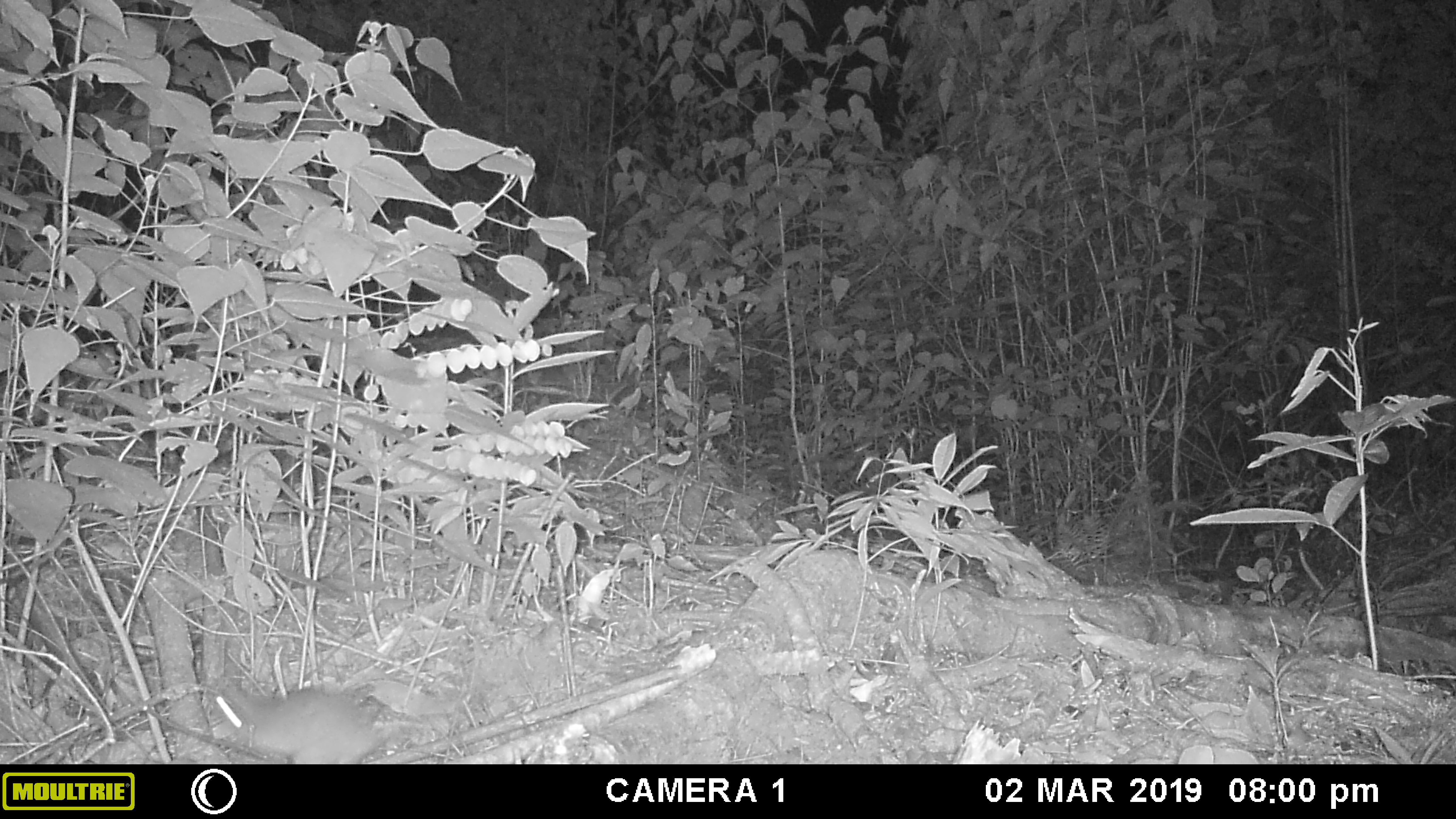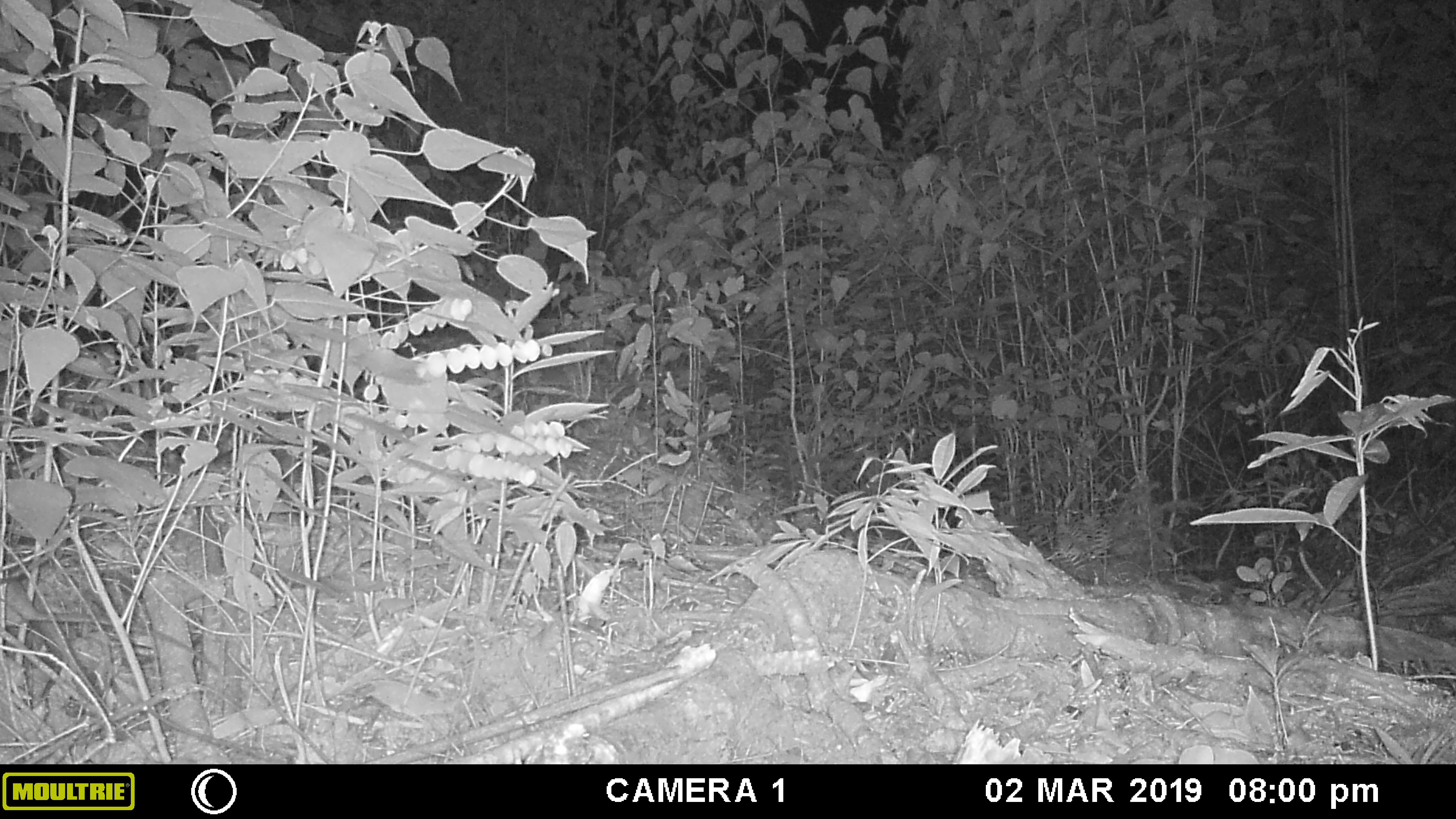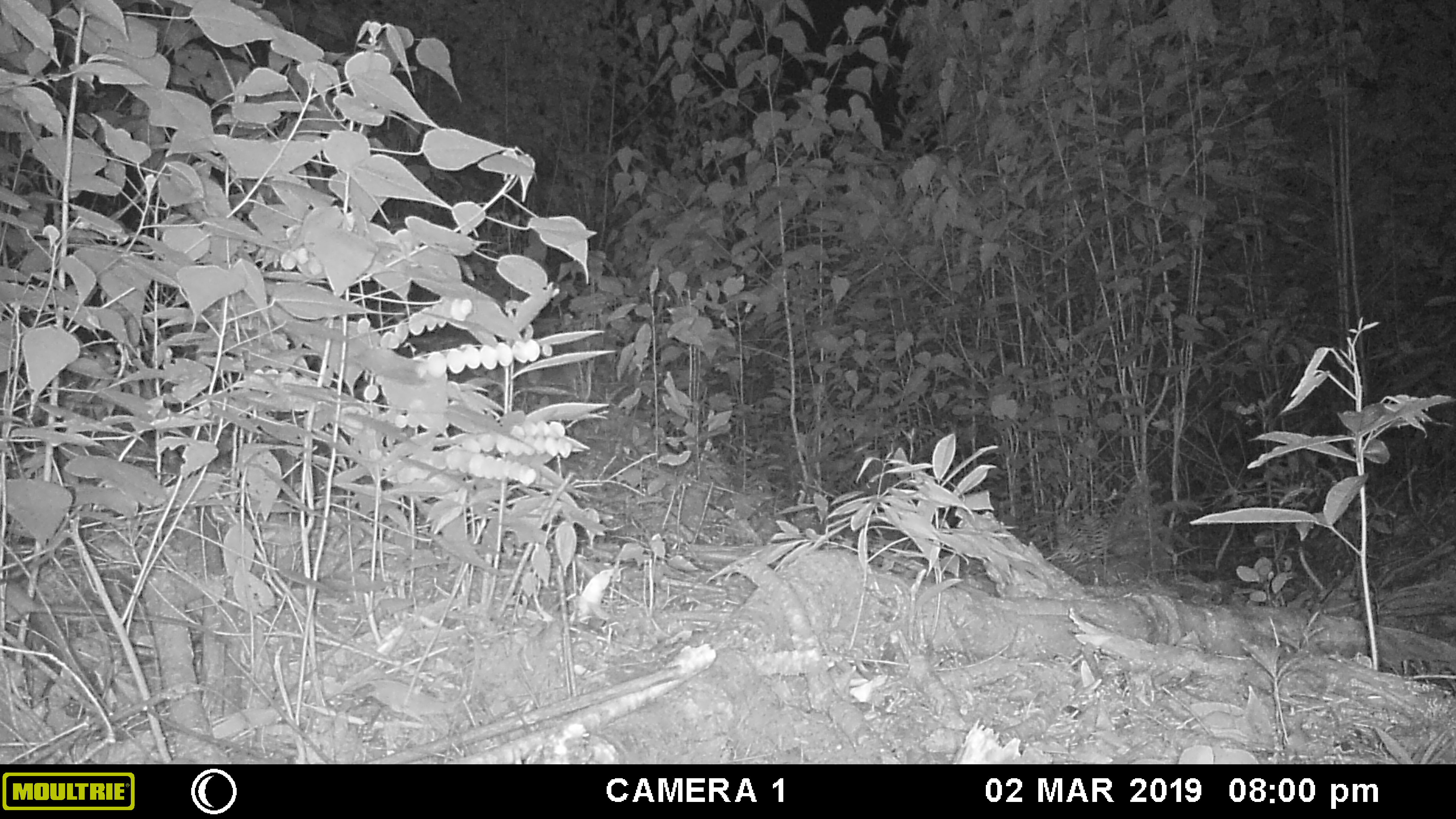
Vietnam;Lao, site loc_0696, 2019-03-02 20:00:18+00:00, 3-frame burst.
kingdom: Animalia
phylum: Chordata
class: Mammalia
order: Rodentia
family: Muridae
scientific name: Muridae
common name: old-world mice and rats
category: unidentified murid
Unidentified murid (old-world mice and rats) (Muridae). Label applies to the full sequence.